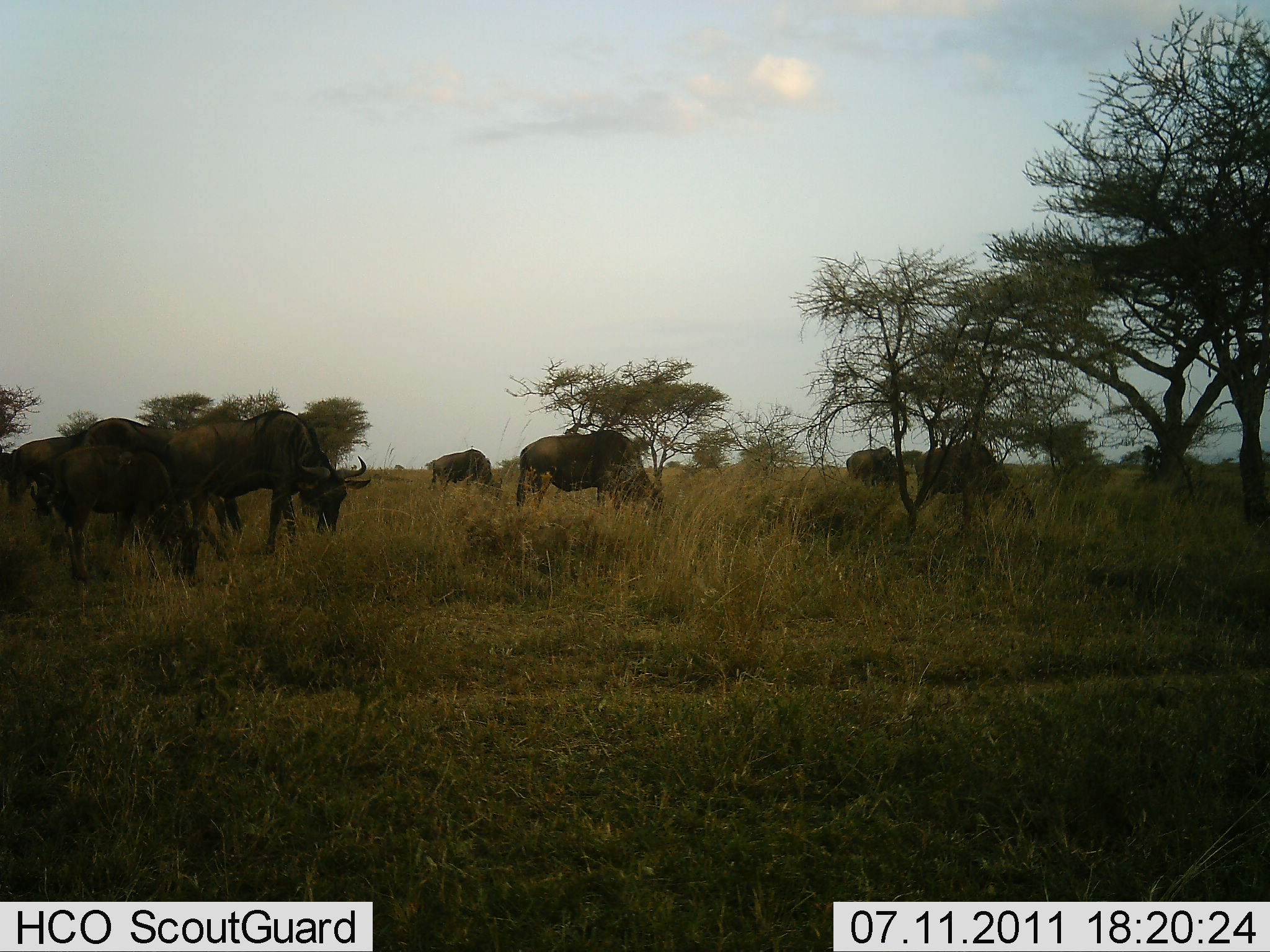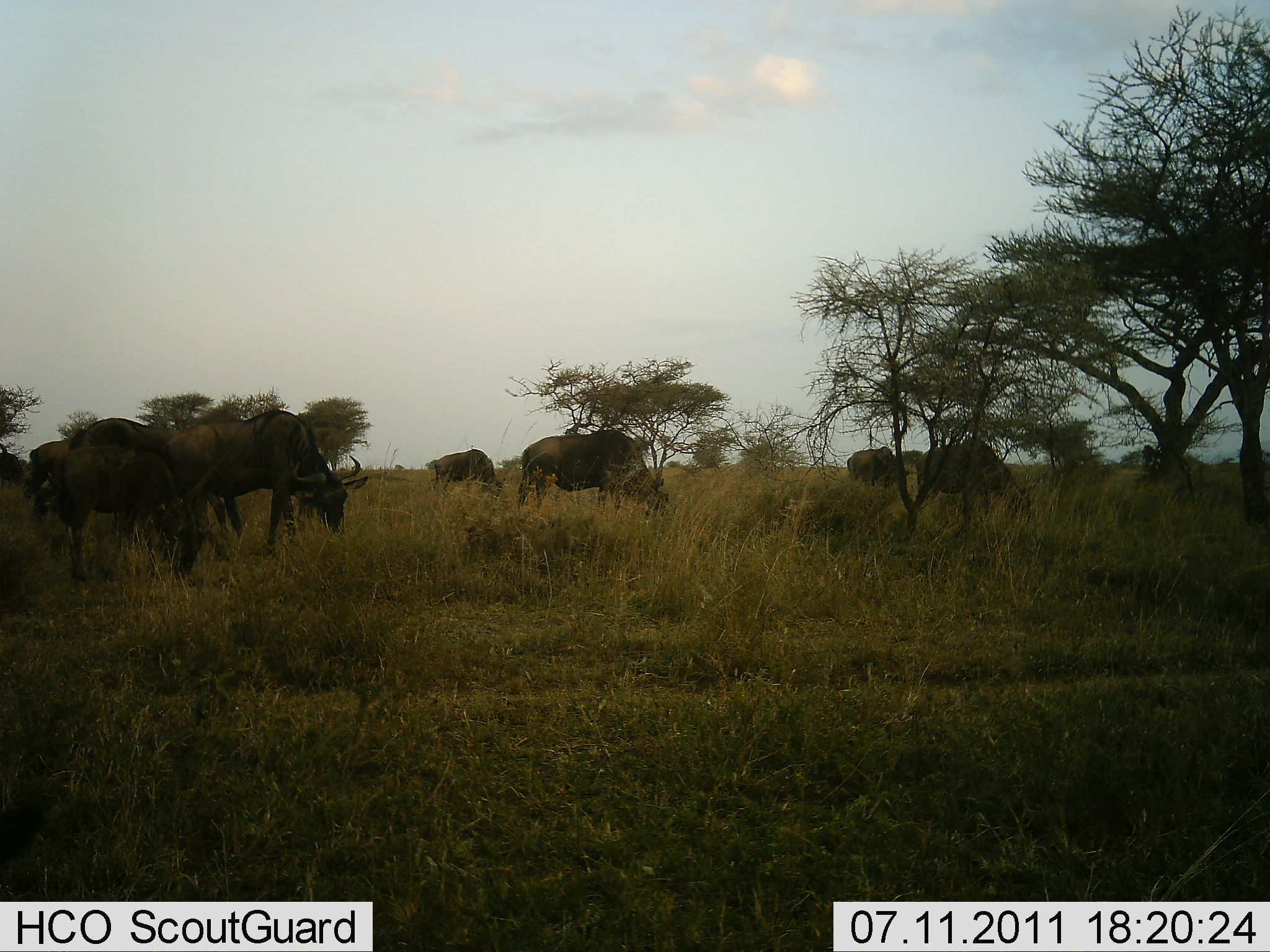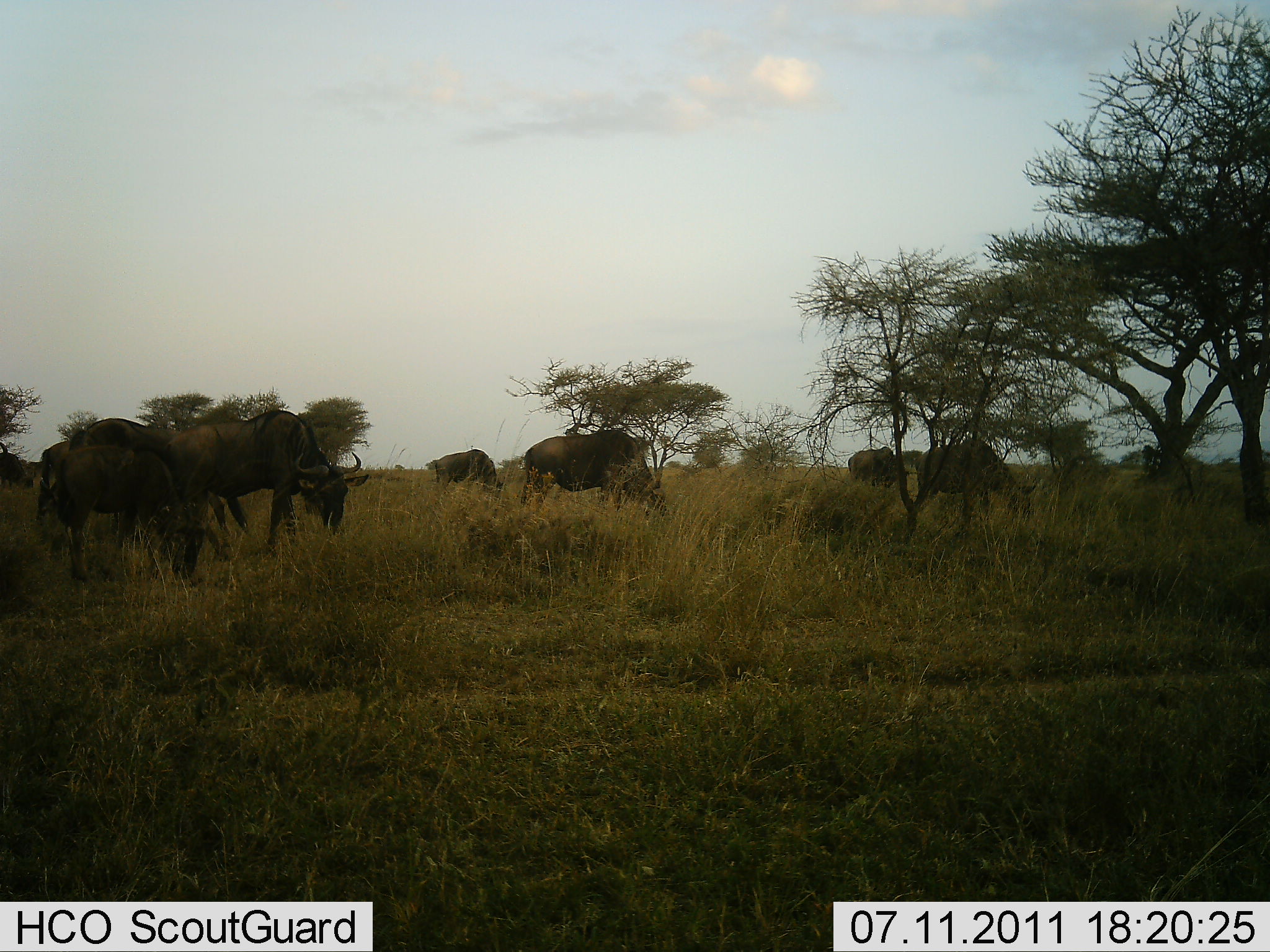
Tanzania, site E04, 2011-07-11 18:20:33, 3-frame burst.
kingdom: Animalia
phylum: Chordata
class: Mammalia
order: Artiodactyla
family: Bovidae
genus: Connochaetes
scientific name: Connochaetes taurinus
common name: blue wildebeest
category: wildebeest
Wildebeest (blue wildebeest) (Connochaetes taurinus), count 8. Behavior (volunteer vote fractions): standing 42%, resting 0%, moving 8%, interacting 0%. Young present (vote fraction): 0%. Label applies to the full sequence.